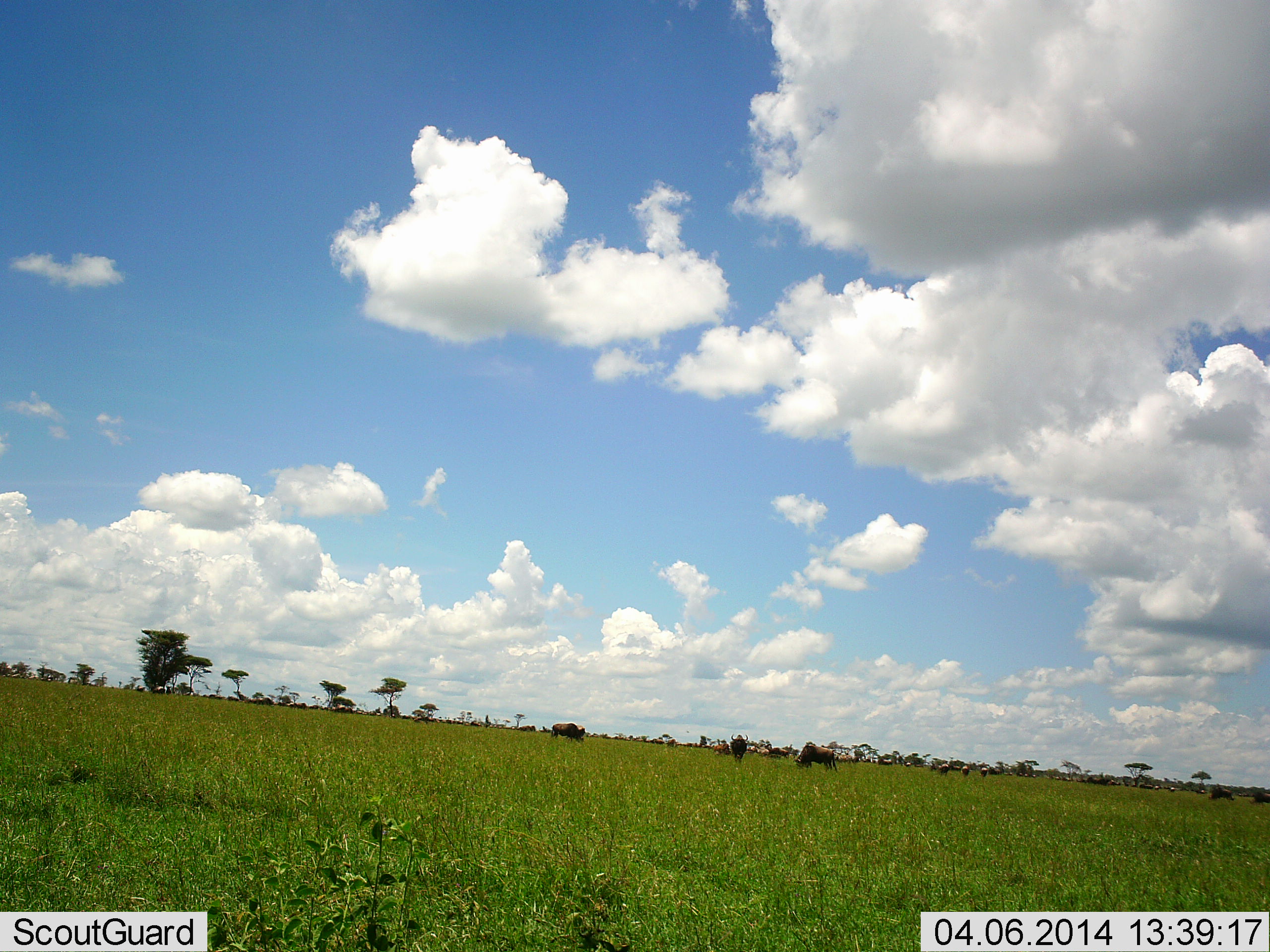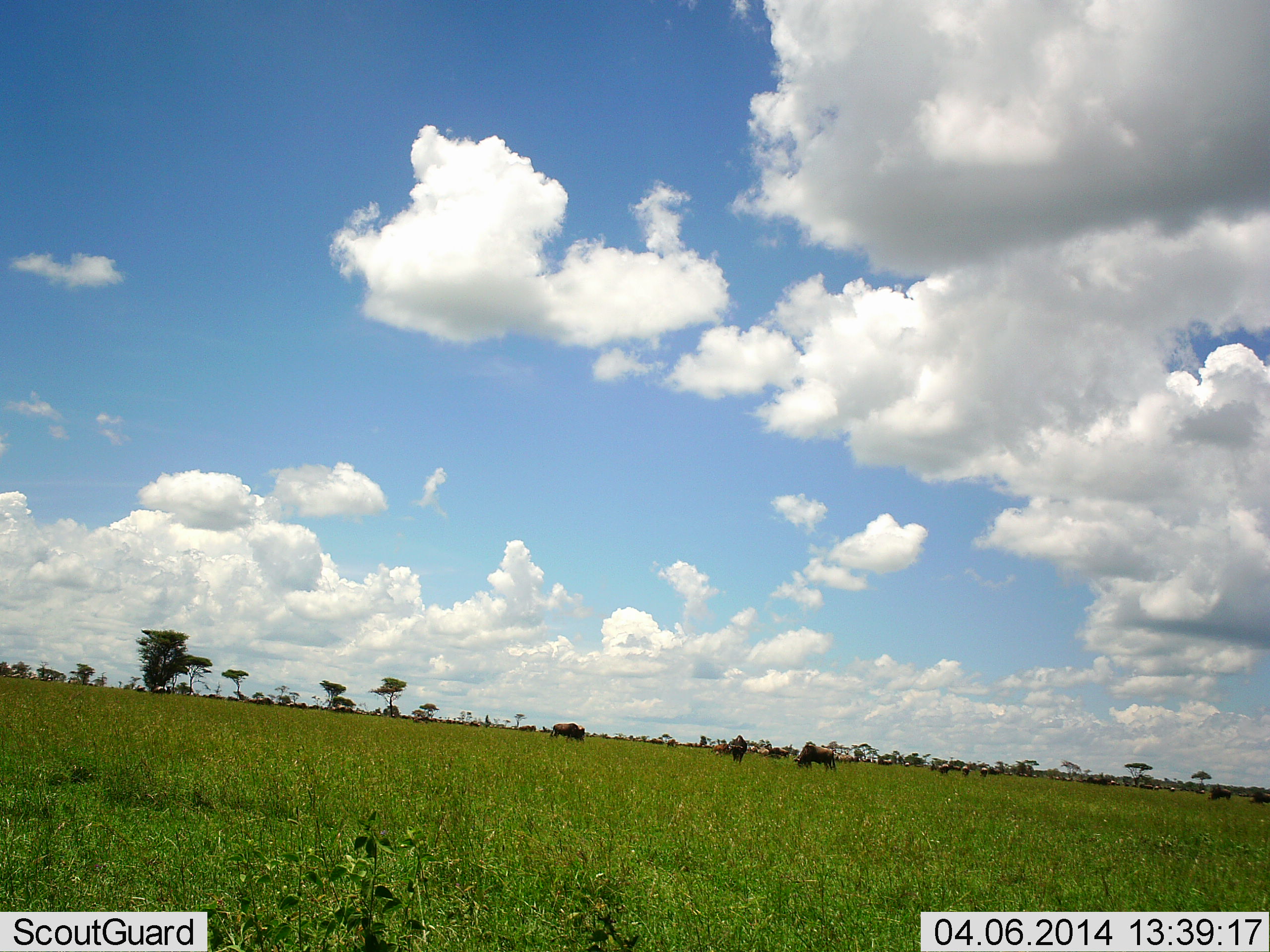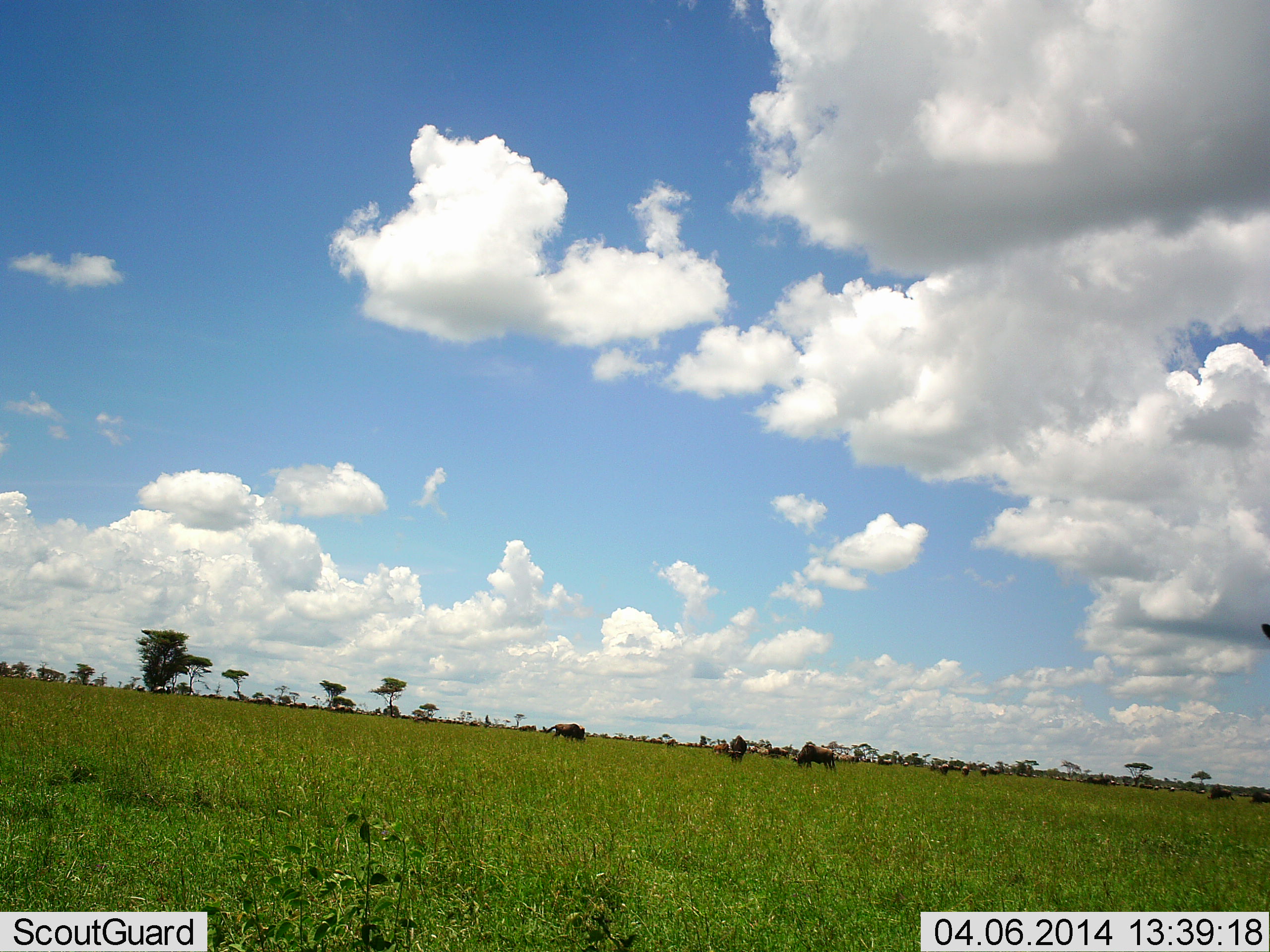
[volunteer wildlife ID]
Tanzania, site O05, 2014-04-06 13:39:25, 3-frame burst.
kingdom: Animalia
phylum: Chordata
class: Mammalia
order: Artiodactyla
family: Bovidae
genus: Connochaetes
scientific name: Connochaetes taurinus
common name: blue wildebeest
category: wildebeest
Wildebeest (blue wildebeest) (Connochaetes taurinus), count 11-50. Behavior (volunteer vote fractions): standing 40%, resting 0%, moving 0%, interacting 0%. Young present (vote fraction): 0%. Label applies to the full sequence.